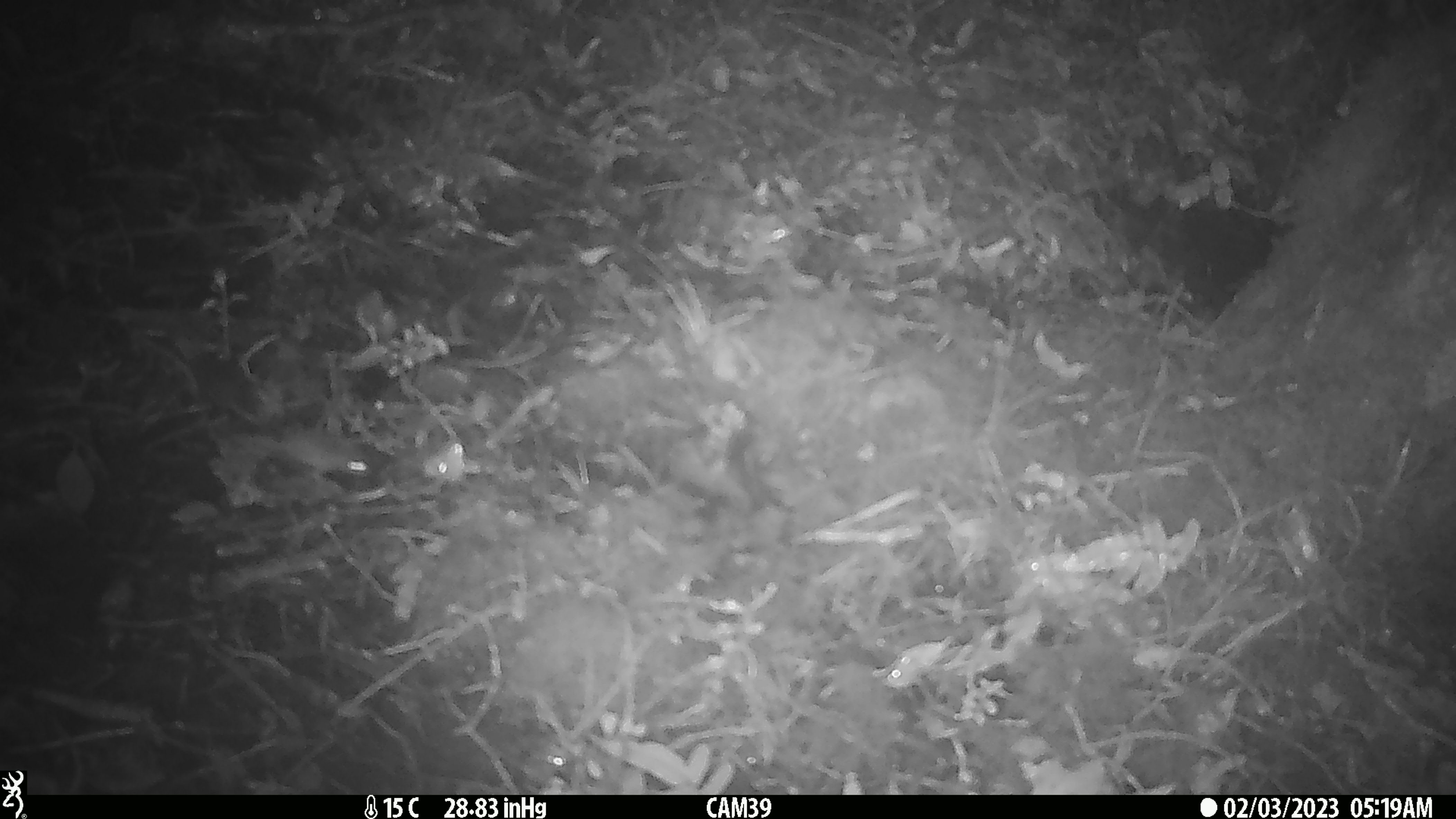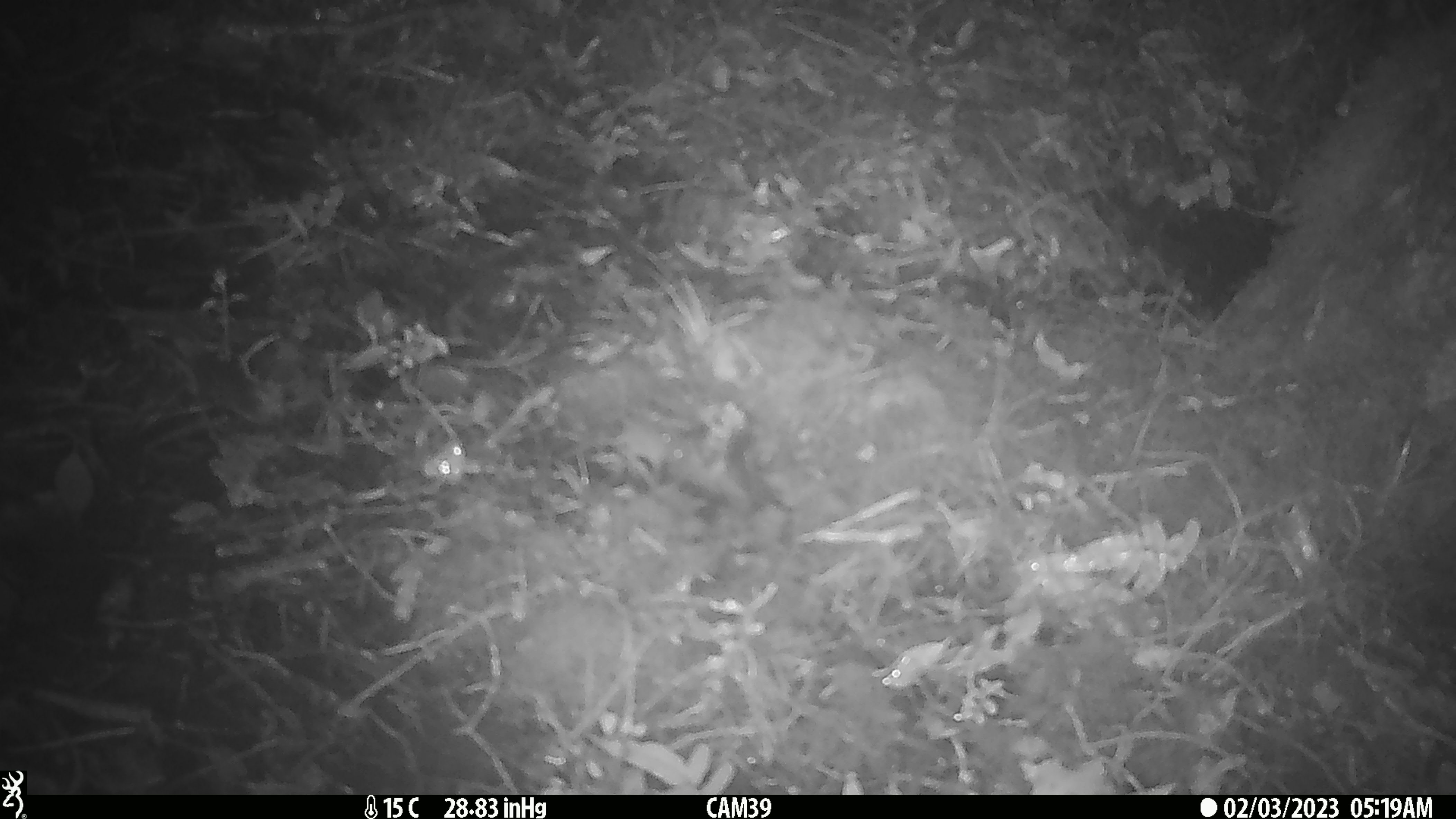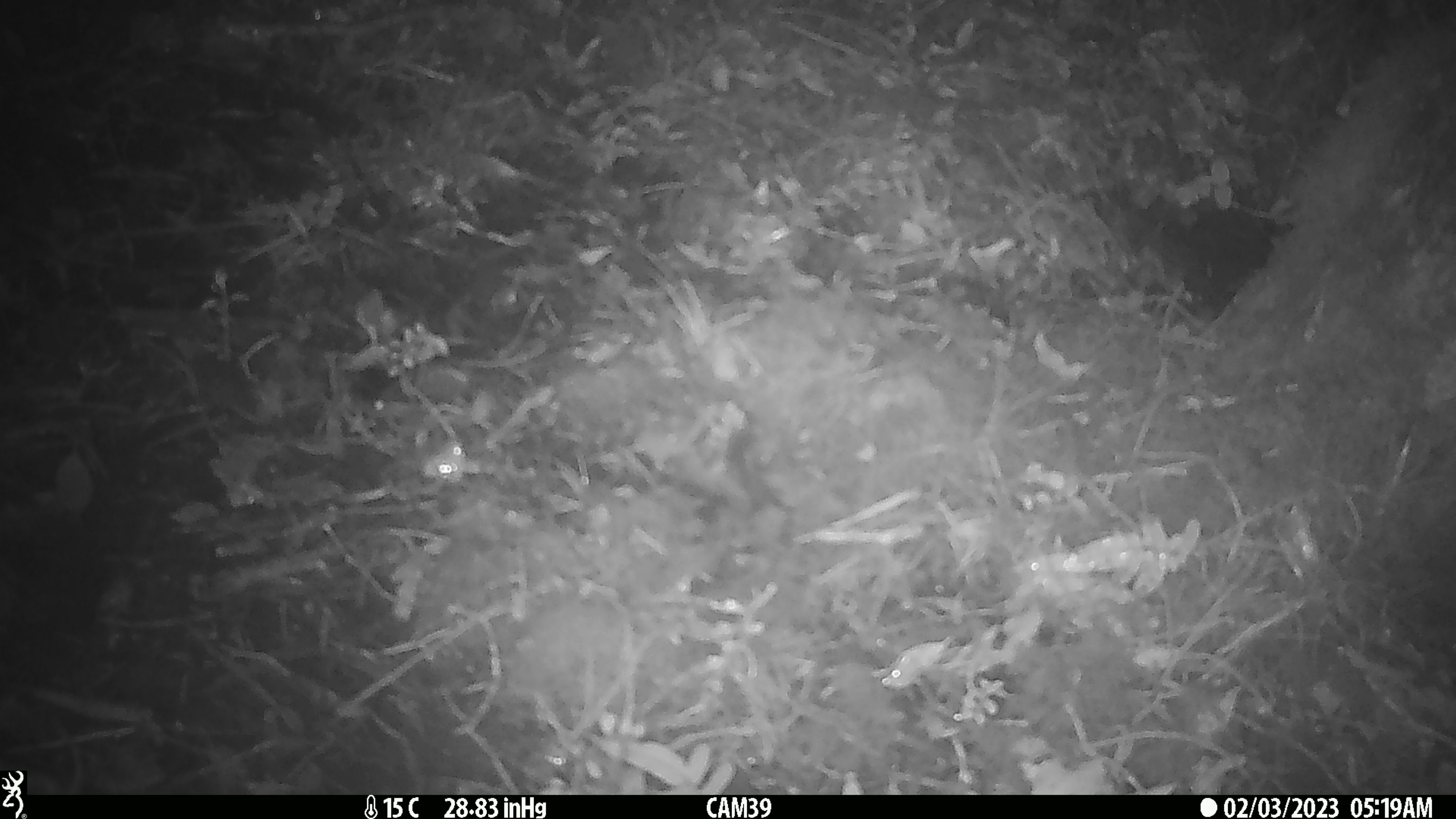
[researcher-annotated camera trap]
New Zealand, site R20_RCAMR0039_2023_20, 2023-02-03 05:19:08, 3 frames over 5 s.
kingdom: Animalia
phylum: Chordata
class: Mammalia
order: Rodentia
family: Muridae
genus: Mus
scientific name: Mus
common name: mouse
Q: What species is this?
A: Mouse (Mus).